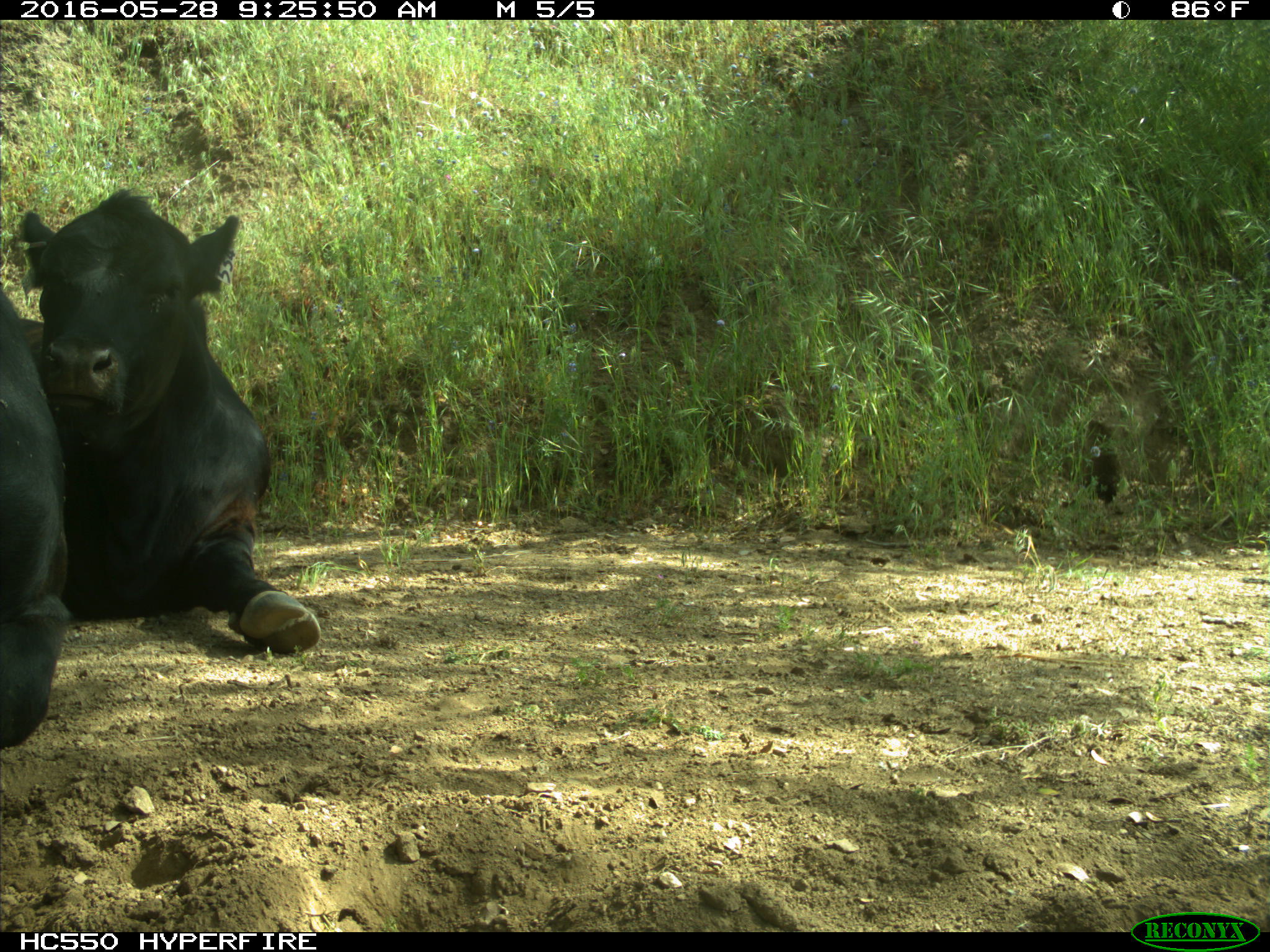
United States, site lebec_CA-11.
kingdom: Animalia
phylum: Chordata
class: Mammalia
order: Artiodactyla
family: Bovidae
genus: Bos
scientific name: Bos taurus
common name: domestic cow